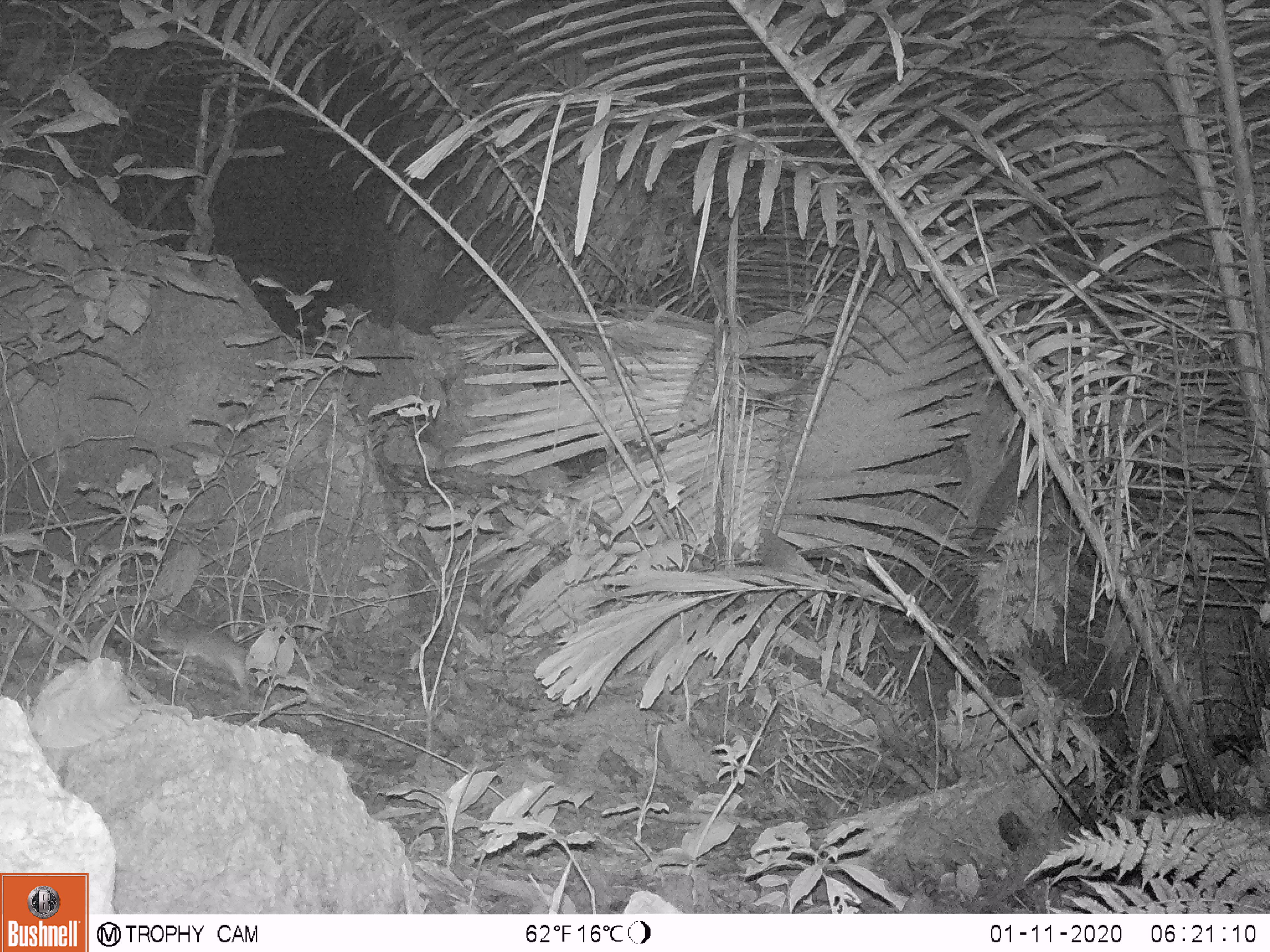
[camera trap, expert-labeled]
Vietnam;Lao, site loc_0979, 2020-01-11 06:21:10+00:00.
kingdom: Animalia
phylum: Chordata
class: Mammalia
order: Rodentia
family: Muridae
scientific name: Muridae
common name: old-world mice and rats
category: unidentified murid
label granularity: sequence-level